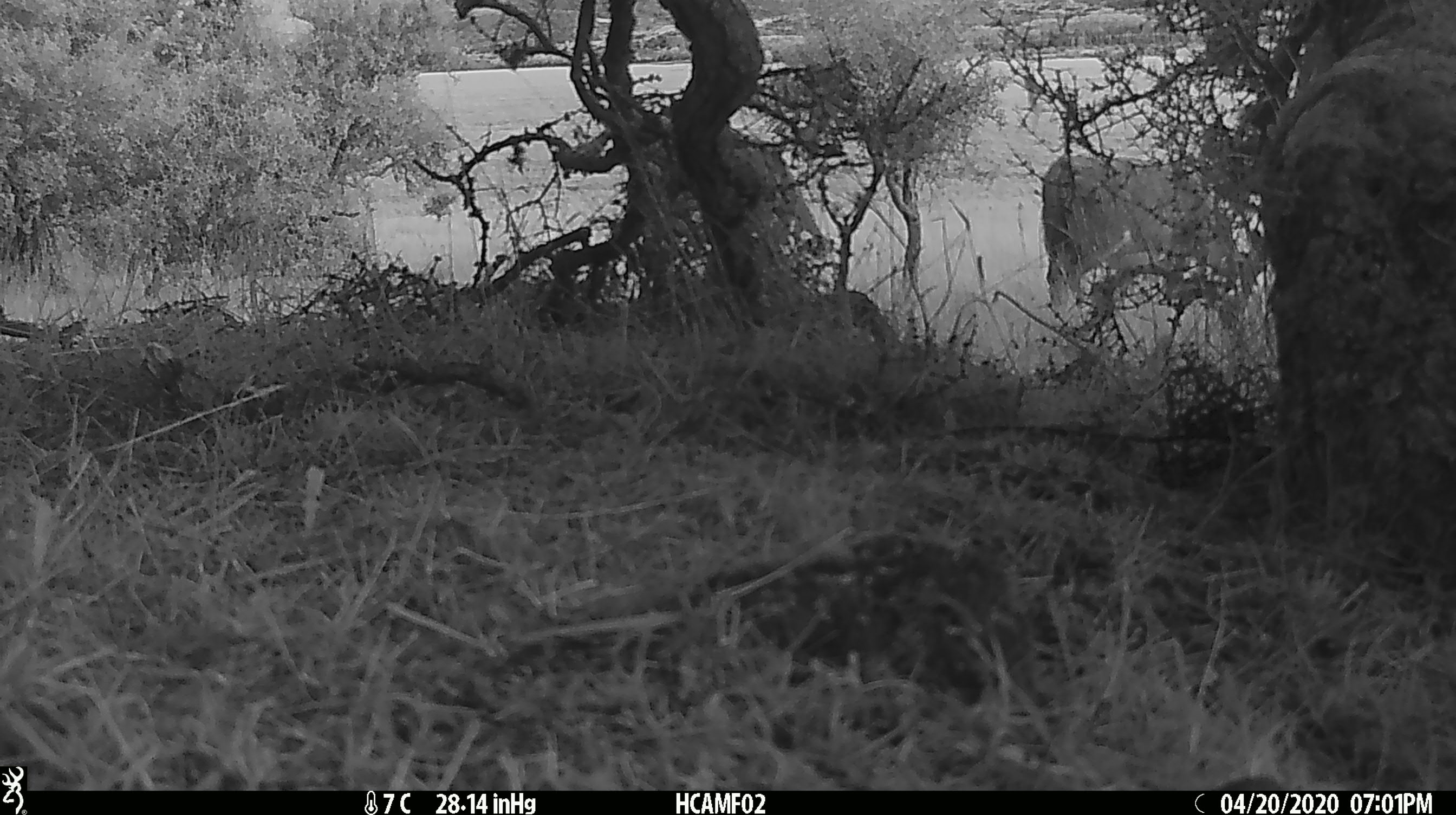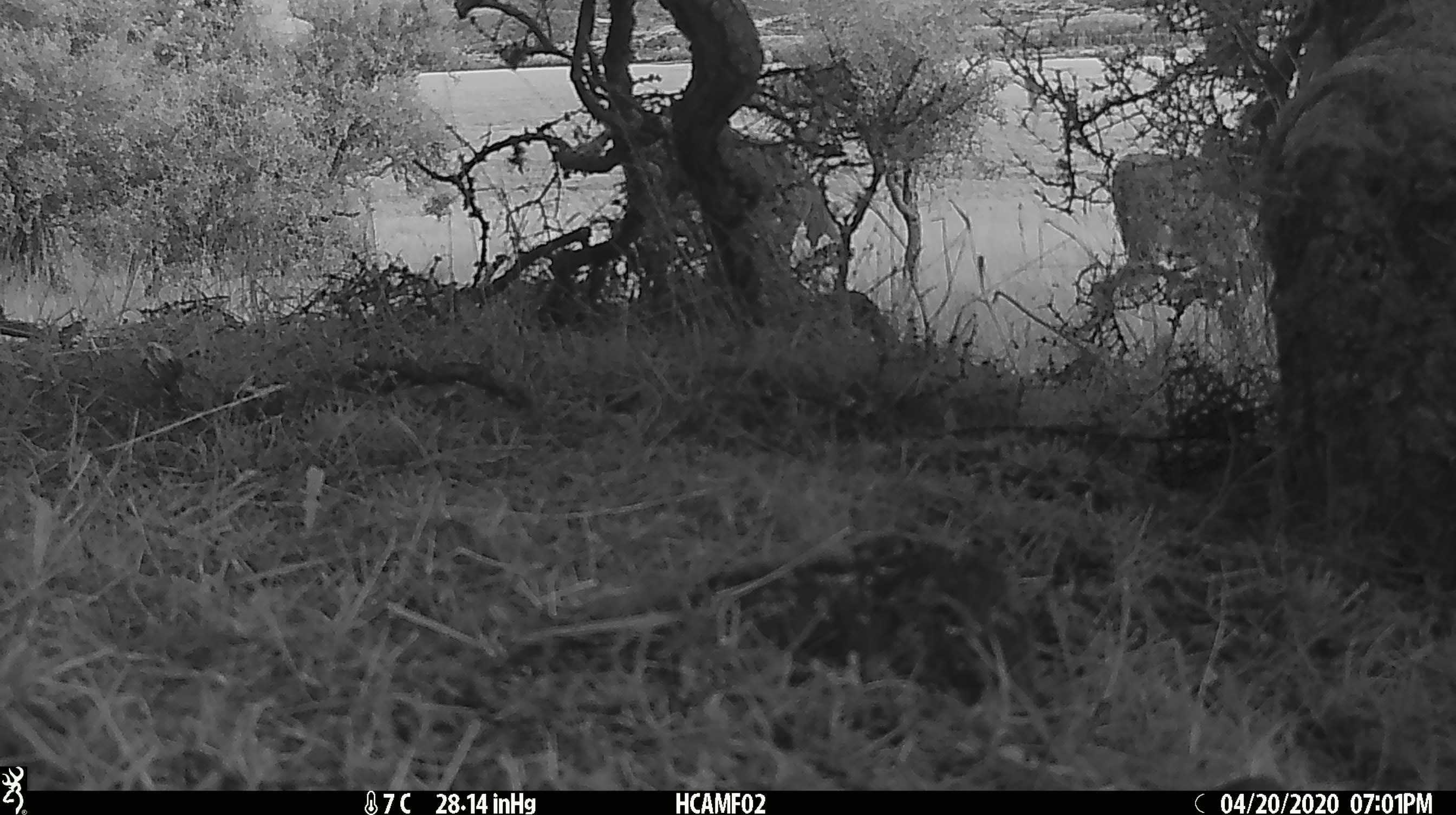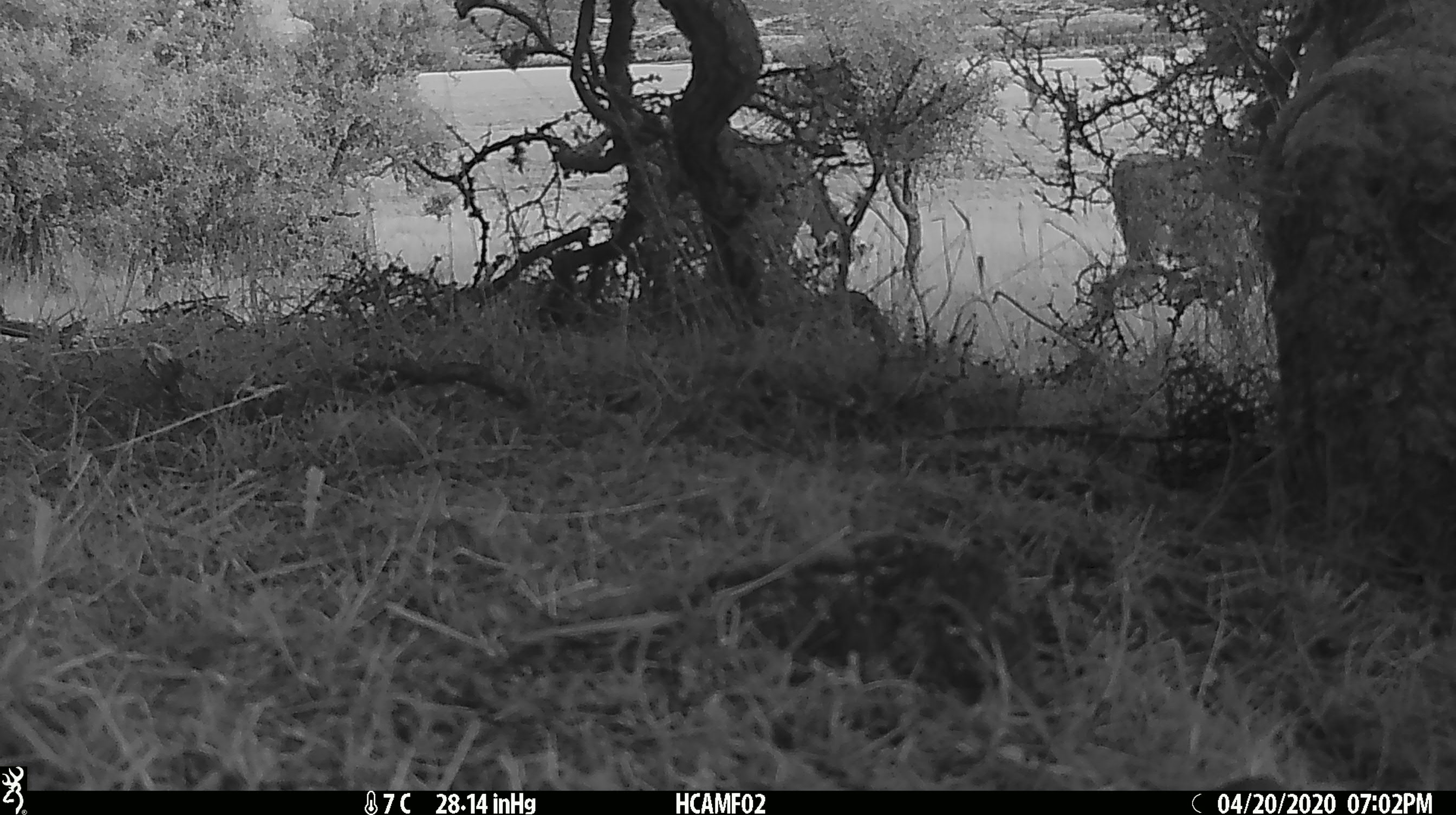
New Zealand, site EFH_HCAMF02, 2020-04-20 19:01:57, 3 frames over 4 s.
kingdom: Animalia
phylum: Chordata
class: Mammalia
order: Artiodactyla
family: Bovidae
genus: Bos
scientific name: Bos taurus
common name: domestic cow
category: cow